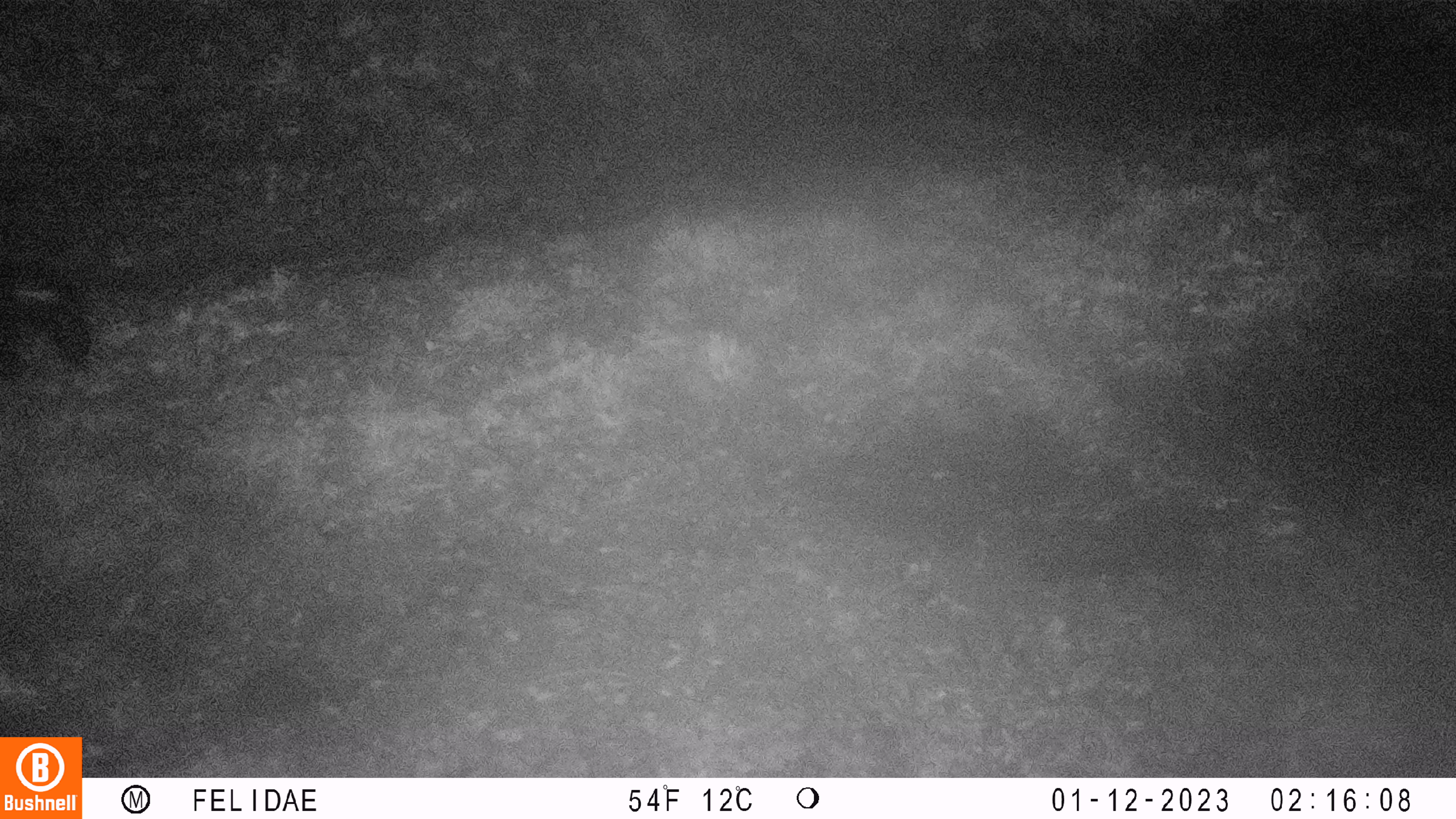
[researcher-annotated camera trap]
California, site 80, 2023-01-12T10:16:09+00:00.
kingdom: Animalia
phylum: Chordata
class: Mammalia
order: Carnivora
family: Mephitidae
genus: Mephitis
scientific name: Mephitis mephitis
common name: striped skunk